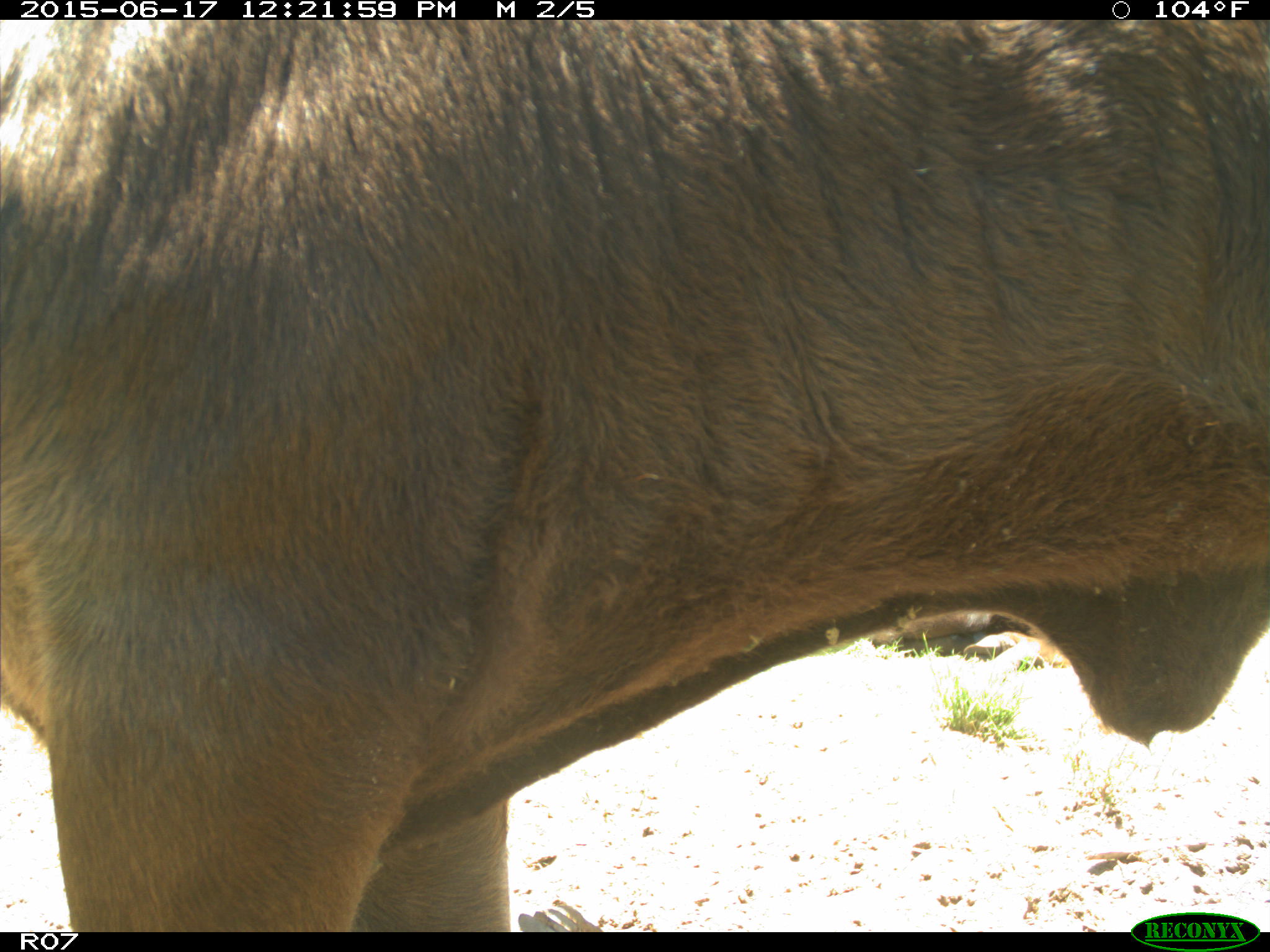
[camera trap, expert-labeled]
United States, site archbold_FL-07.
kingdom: Animalia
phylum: Chordata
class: Mammalia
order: Artiodactyla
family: Bovidae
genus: Bos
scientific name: Bos taurus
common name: domestic cow